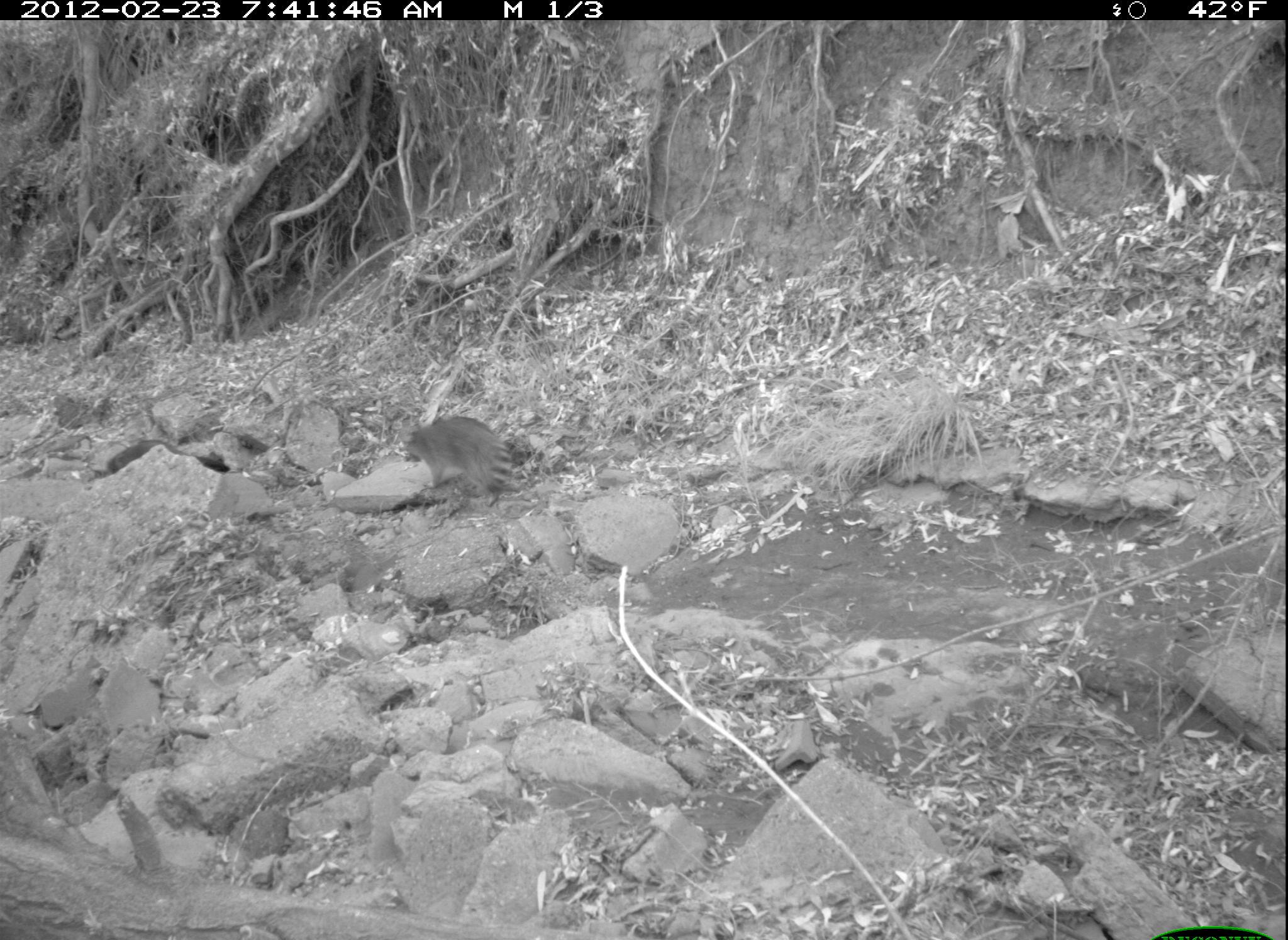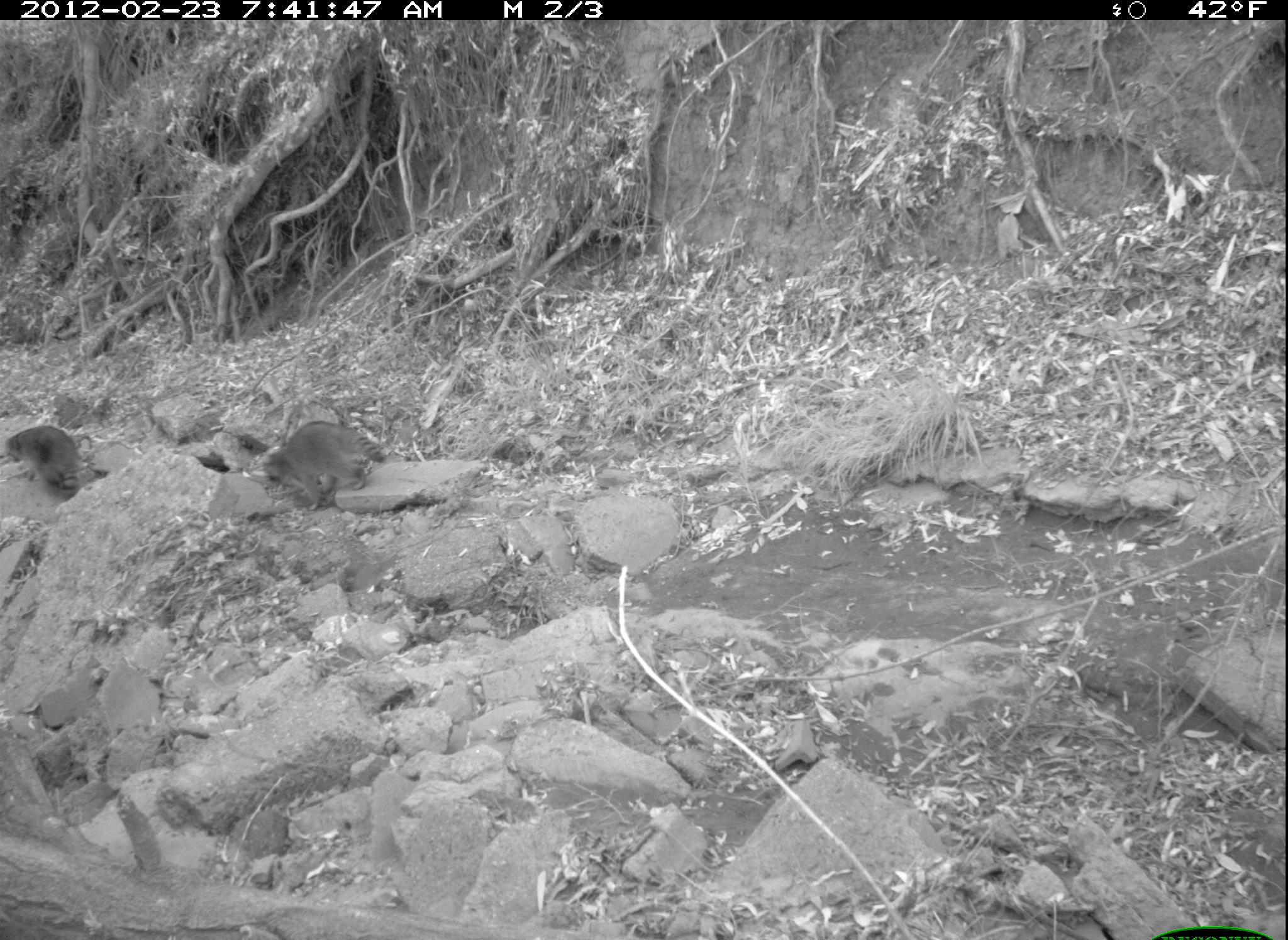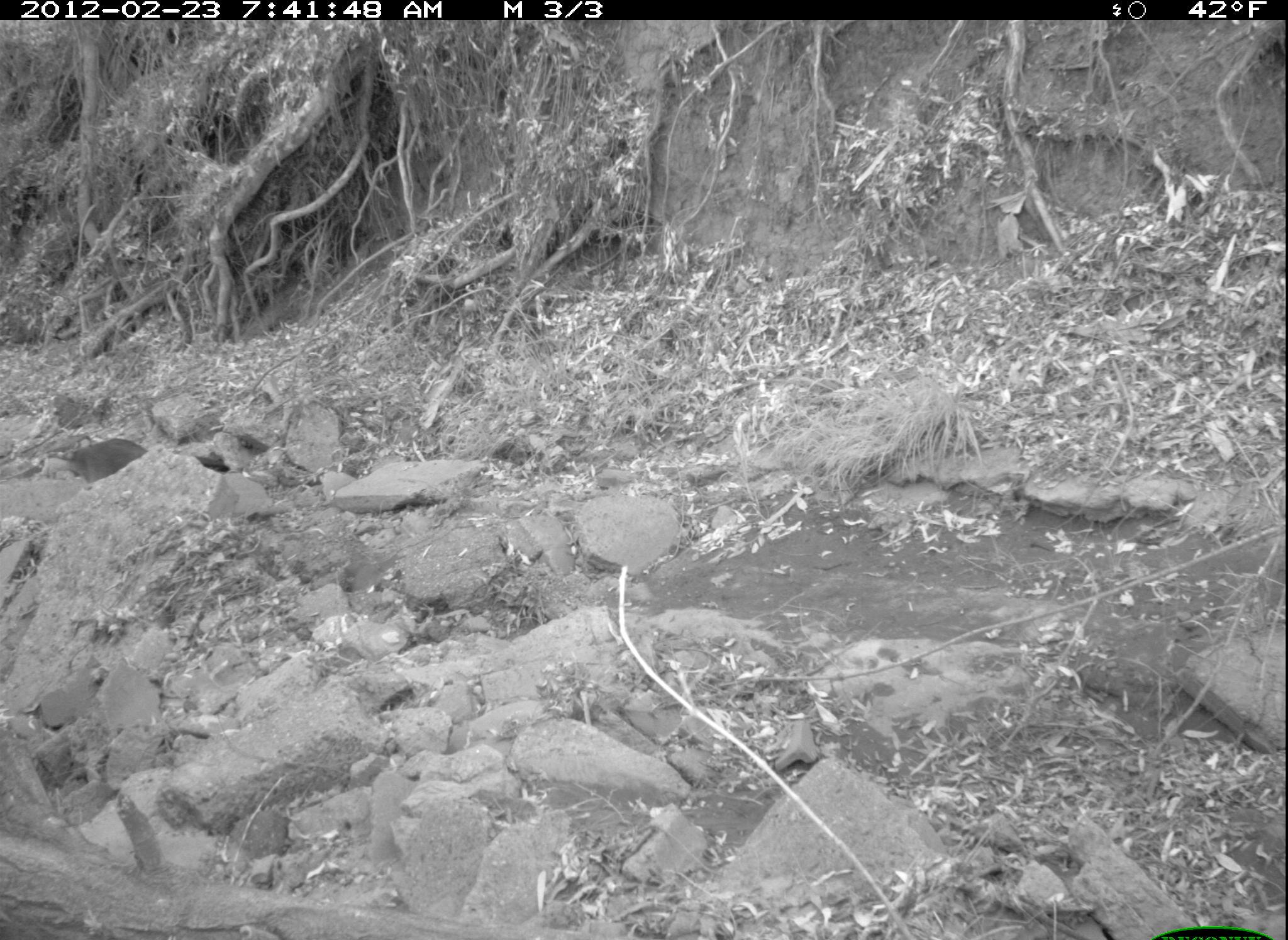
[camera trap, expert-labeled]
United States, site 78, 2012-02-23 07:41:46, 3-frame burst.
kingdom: Animalia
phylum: Chordata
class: Mammalia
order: Carnivora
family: Procyonidae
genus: Procyon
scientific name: Procyon lotor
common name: raccoon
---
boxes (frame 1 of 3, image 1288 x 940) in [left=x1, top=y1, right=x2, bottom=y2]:
raccoon: [left=390, top=396, right=538, bottom=503]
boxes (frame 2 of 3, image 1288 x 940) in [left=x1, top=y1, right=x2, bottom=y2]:
raccoon: [left=250, top=409, right=396, bottom=519]; [left=3, top=419, right=100, bottom=499]